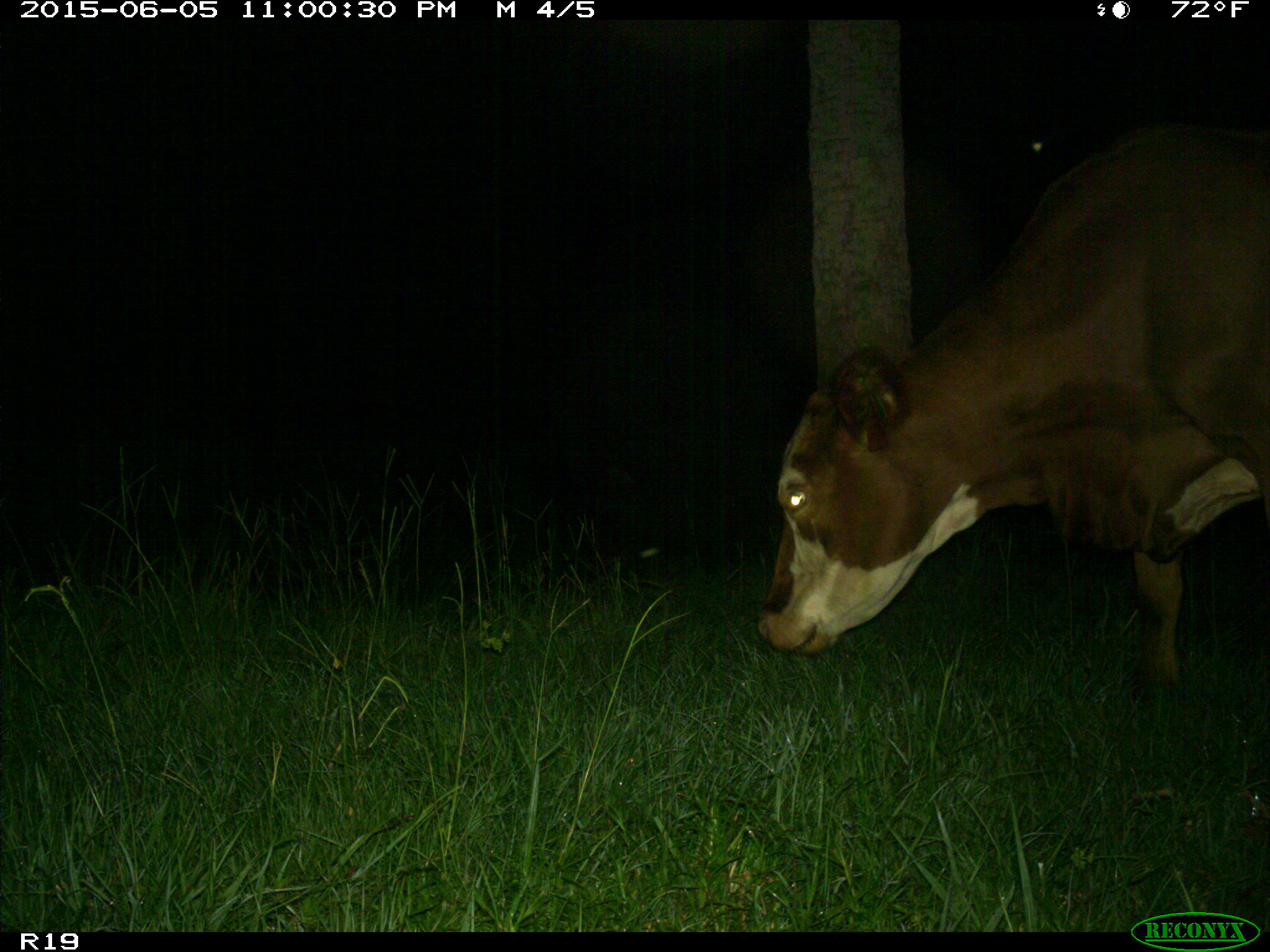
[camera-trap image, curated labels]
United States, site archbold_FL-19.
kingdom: Animalia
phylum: Chordata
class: Mammalia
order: Artiodactyla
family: Bovidae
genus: Bos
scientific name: Bos taurus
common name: domestic cow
Bos taurus (domestic cow).